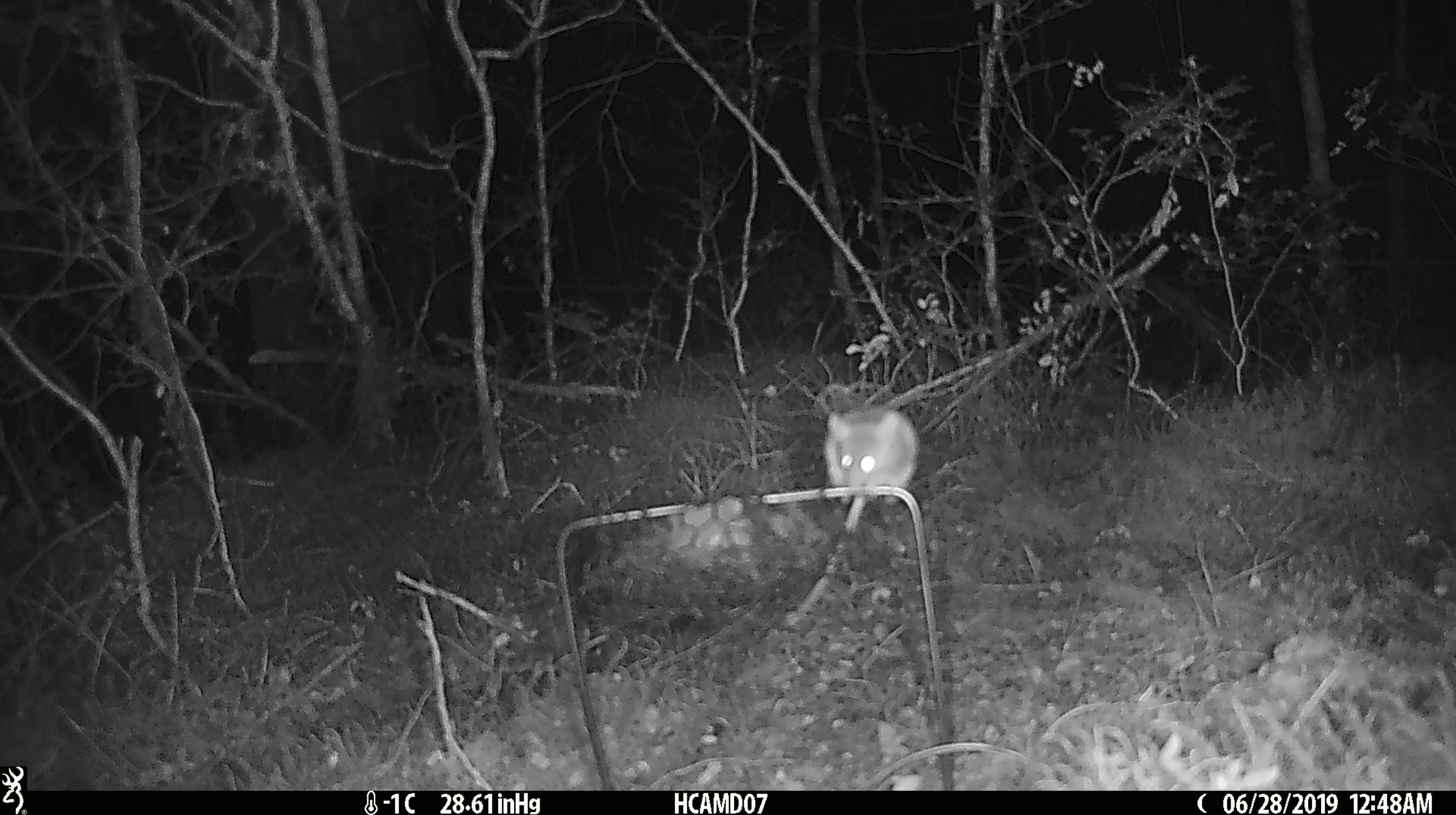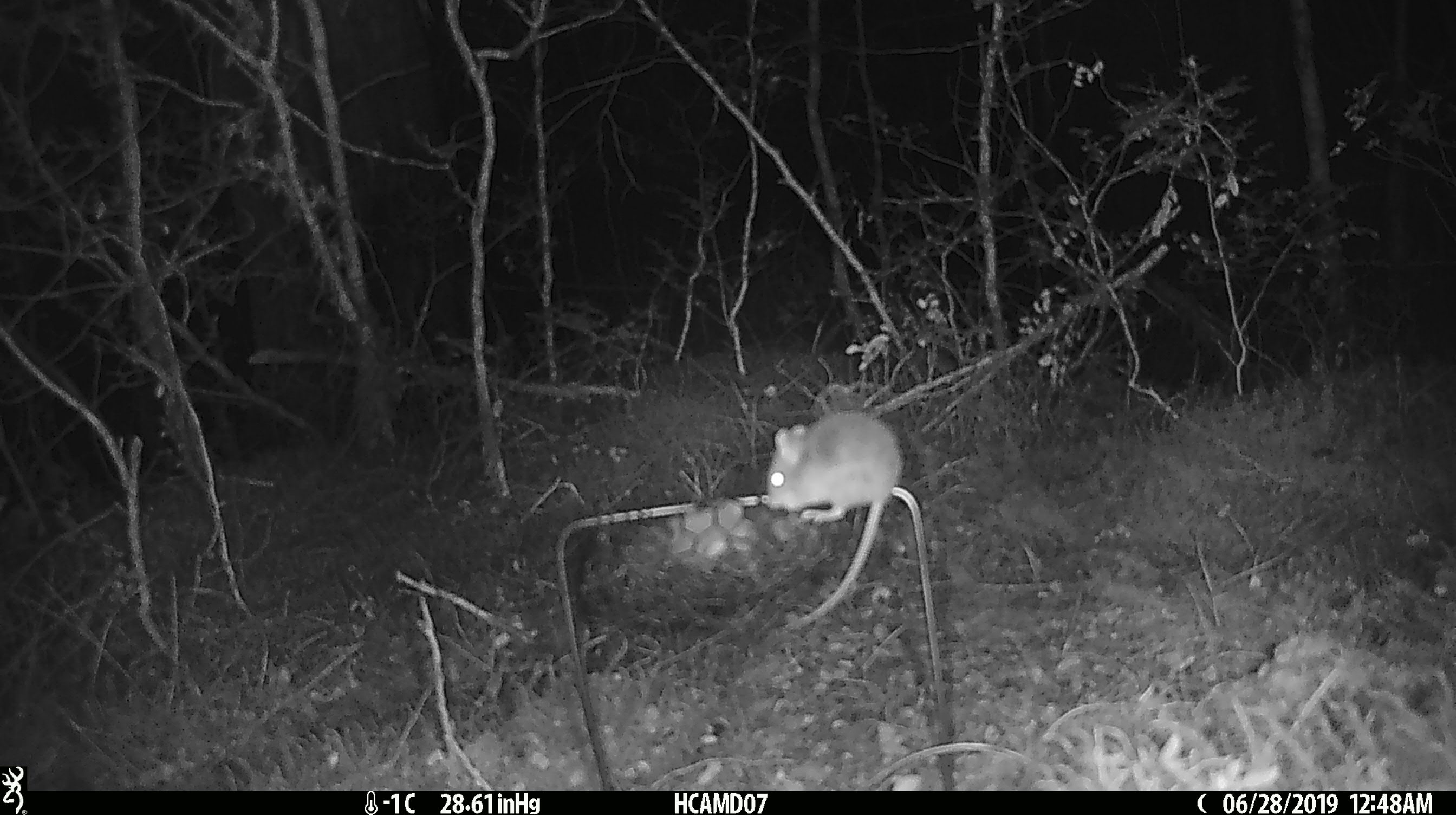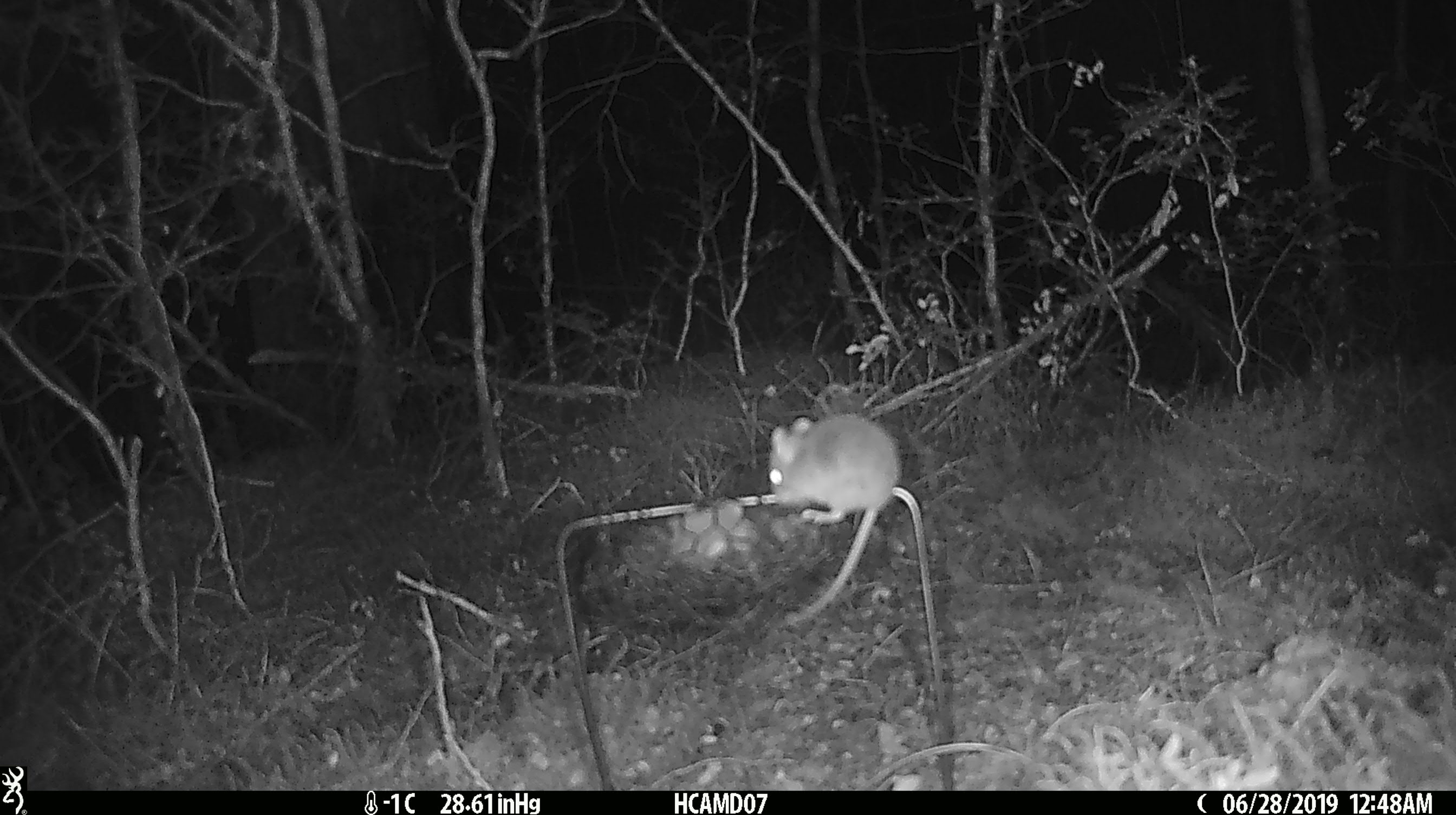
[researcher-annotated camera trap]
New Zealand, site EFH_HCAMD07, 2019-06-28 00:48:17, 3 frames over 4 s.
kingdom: Animalia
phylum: Chordata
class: Mammalia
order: Rodentia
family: Muridae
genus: Mus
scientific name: Mus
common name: mouse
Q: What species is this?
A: Mouse (Mus).